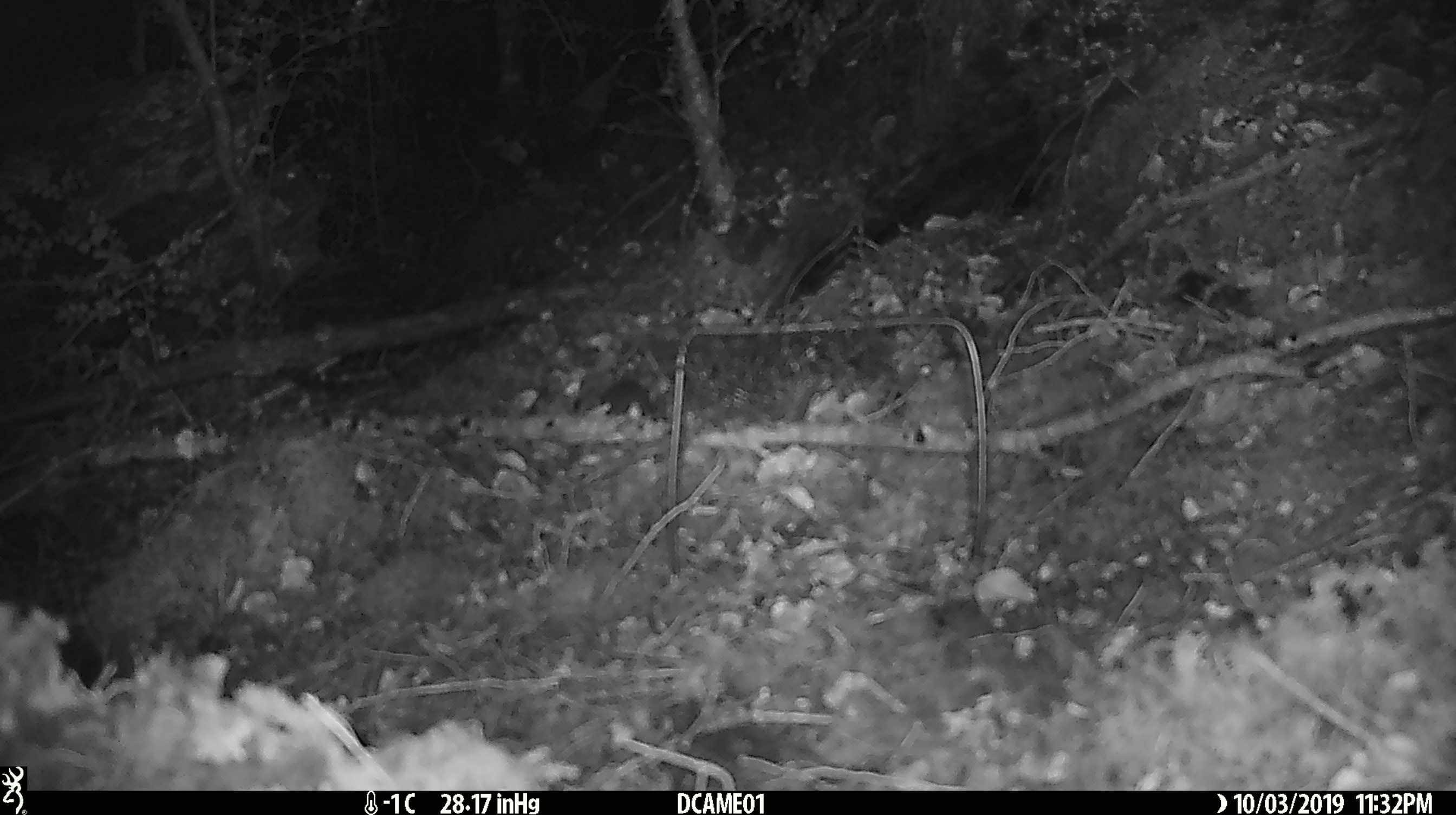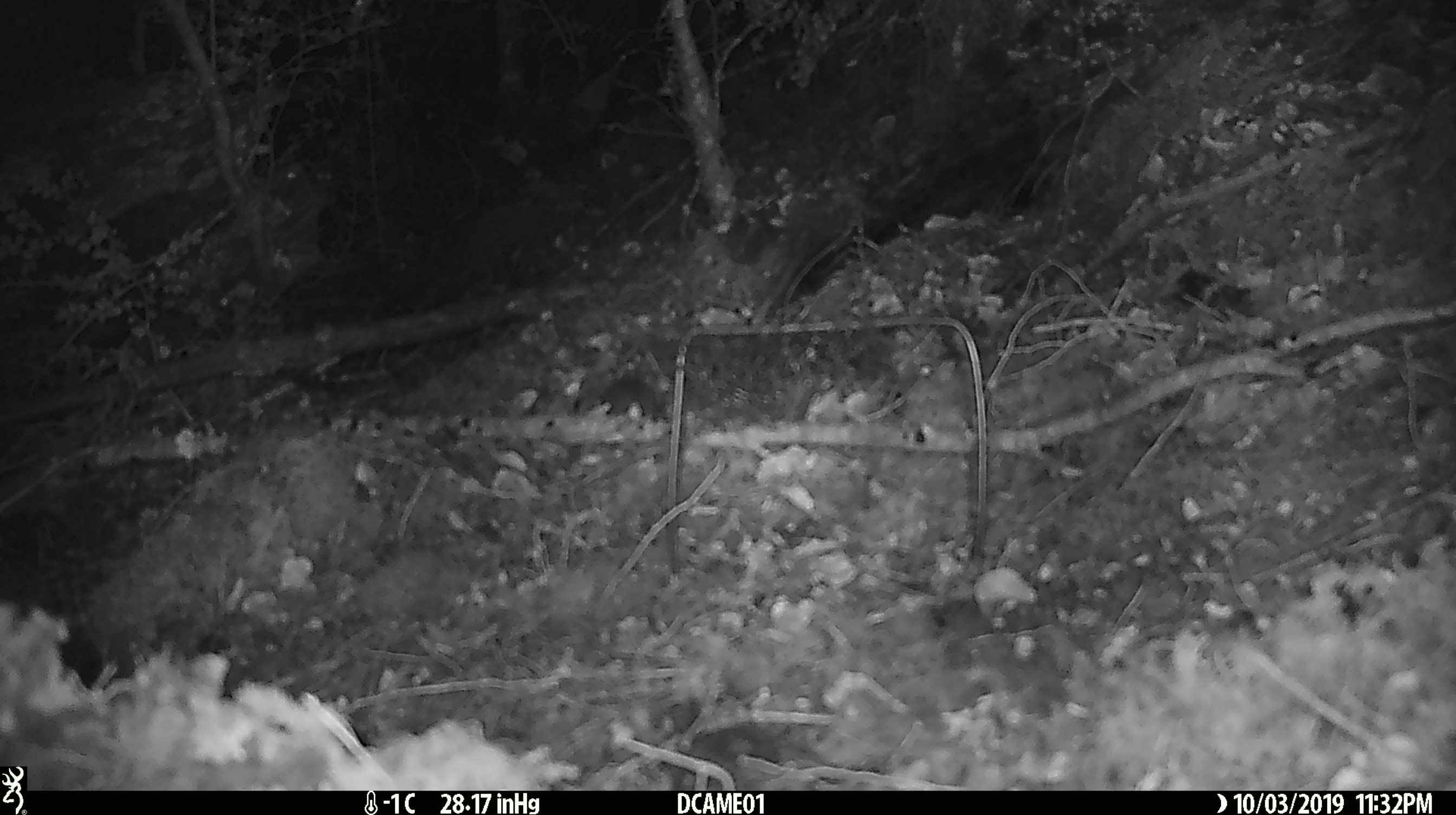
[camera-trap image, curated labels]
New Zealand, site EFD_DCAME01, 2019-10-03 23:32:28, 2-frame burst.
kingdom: Animalia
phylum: Chordata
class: Mammalia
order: Rodentia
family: Muridae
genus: Mus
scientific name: Mus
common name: mouse